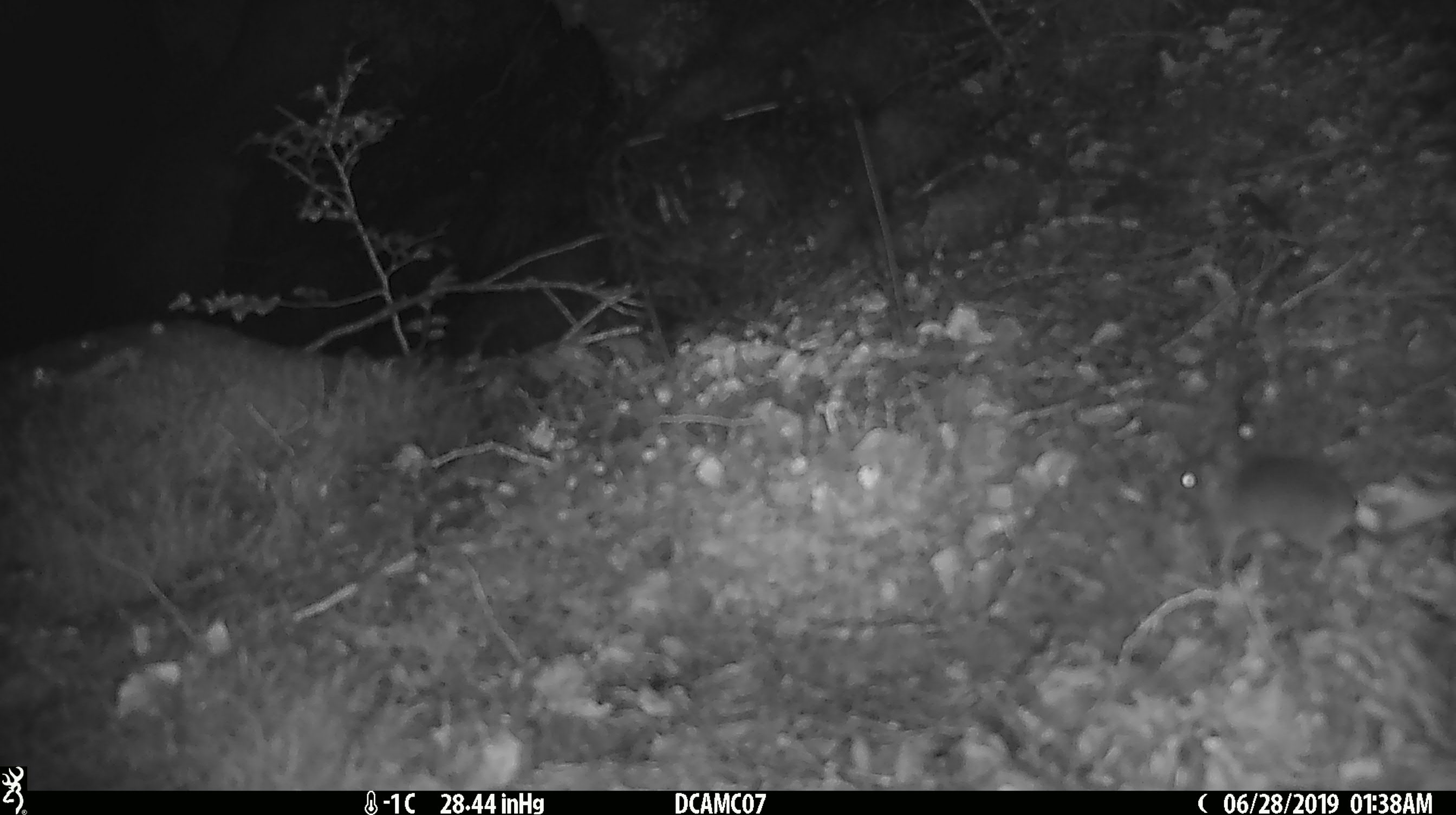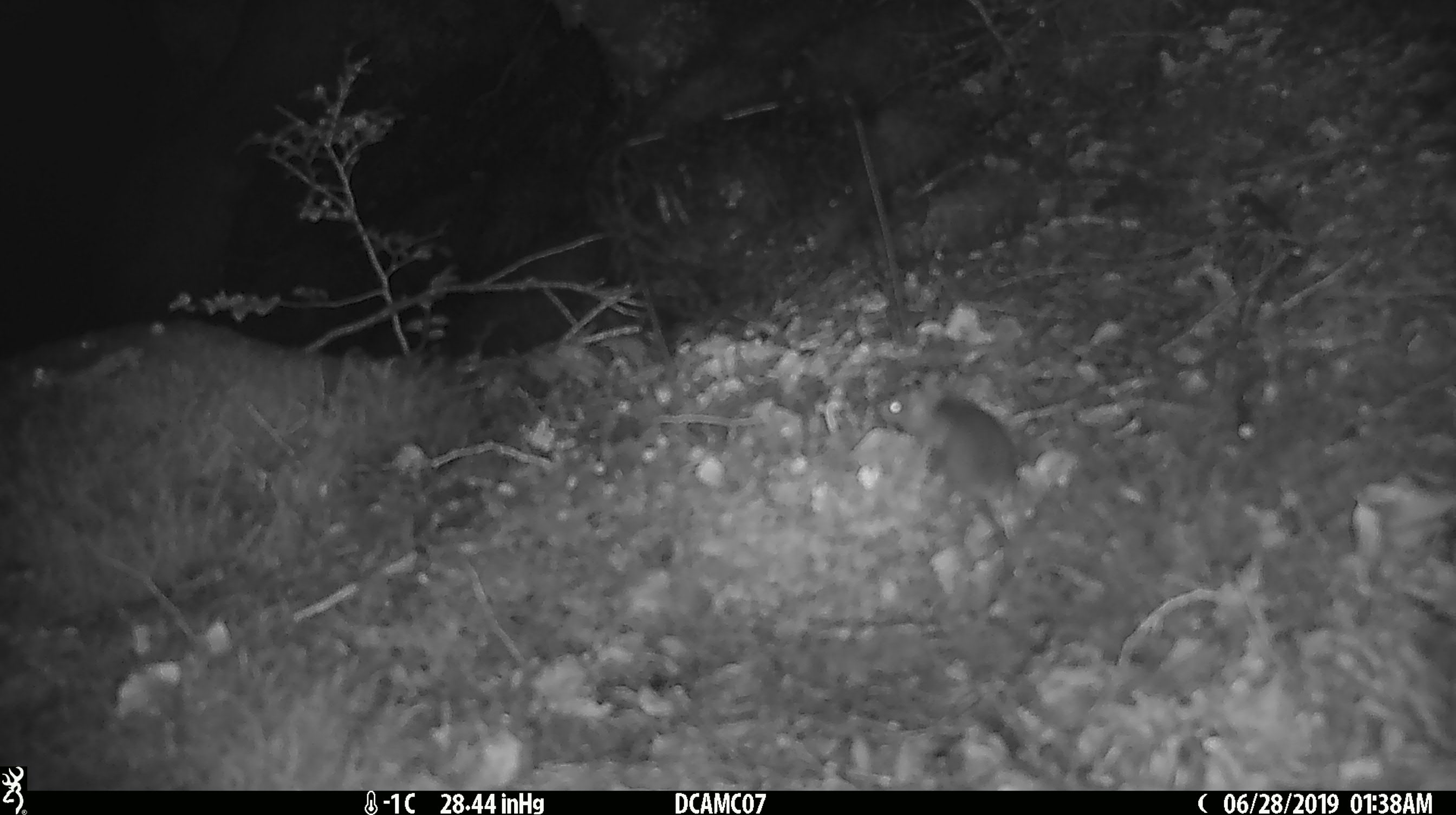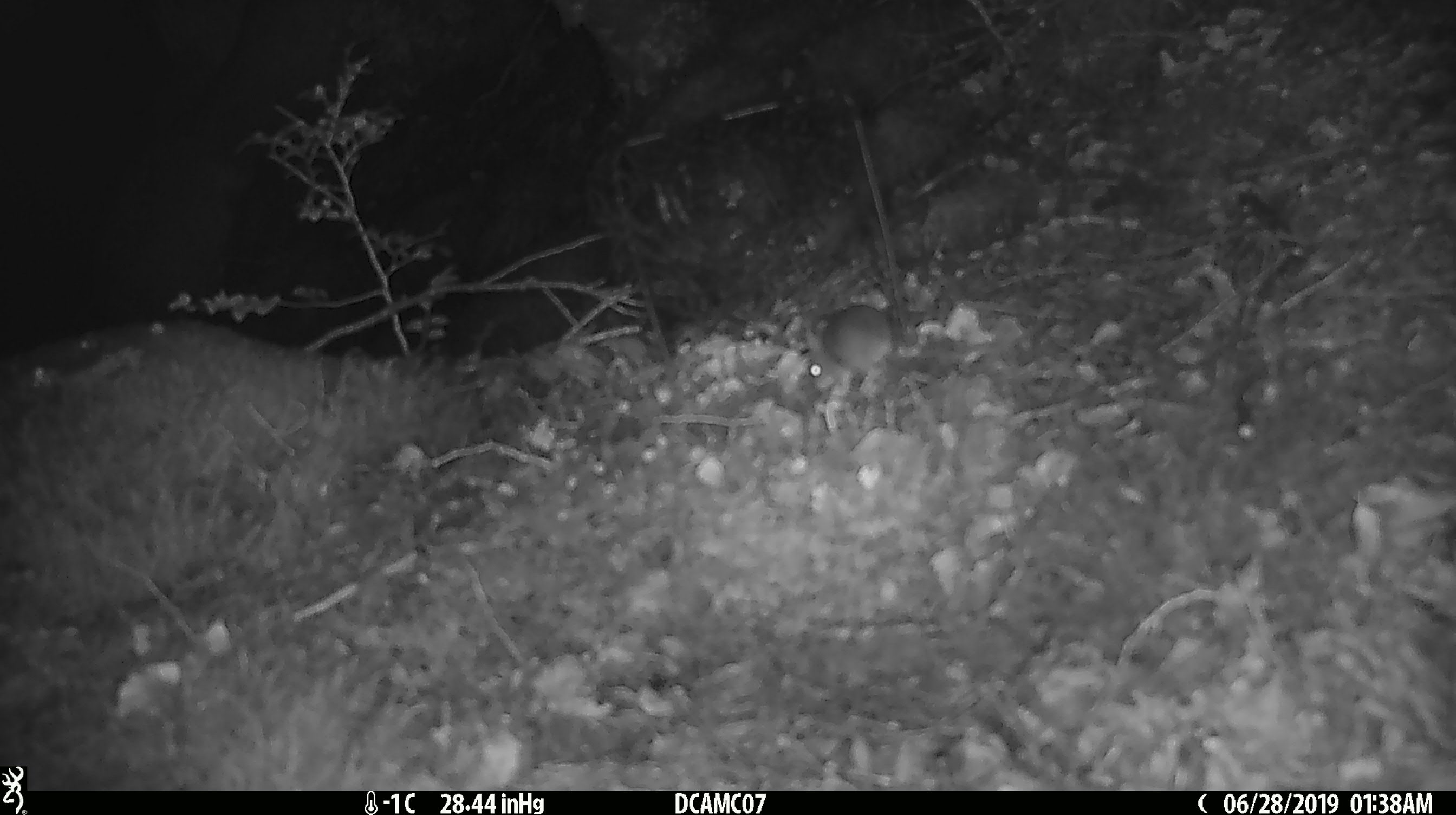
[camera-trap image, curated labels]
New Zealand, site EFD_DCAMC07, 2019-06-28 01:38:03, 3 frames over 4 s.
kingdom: Animalia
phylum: Chordata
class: Mammalia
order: Rodentia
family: Muridae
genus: Mus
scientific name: Mus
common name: mouse